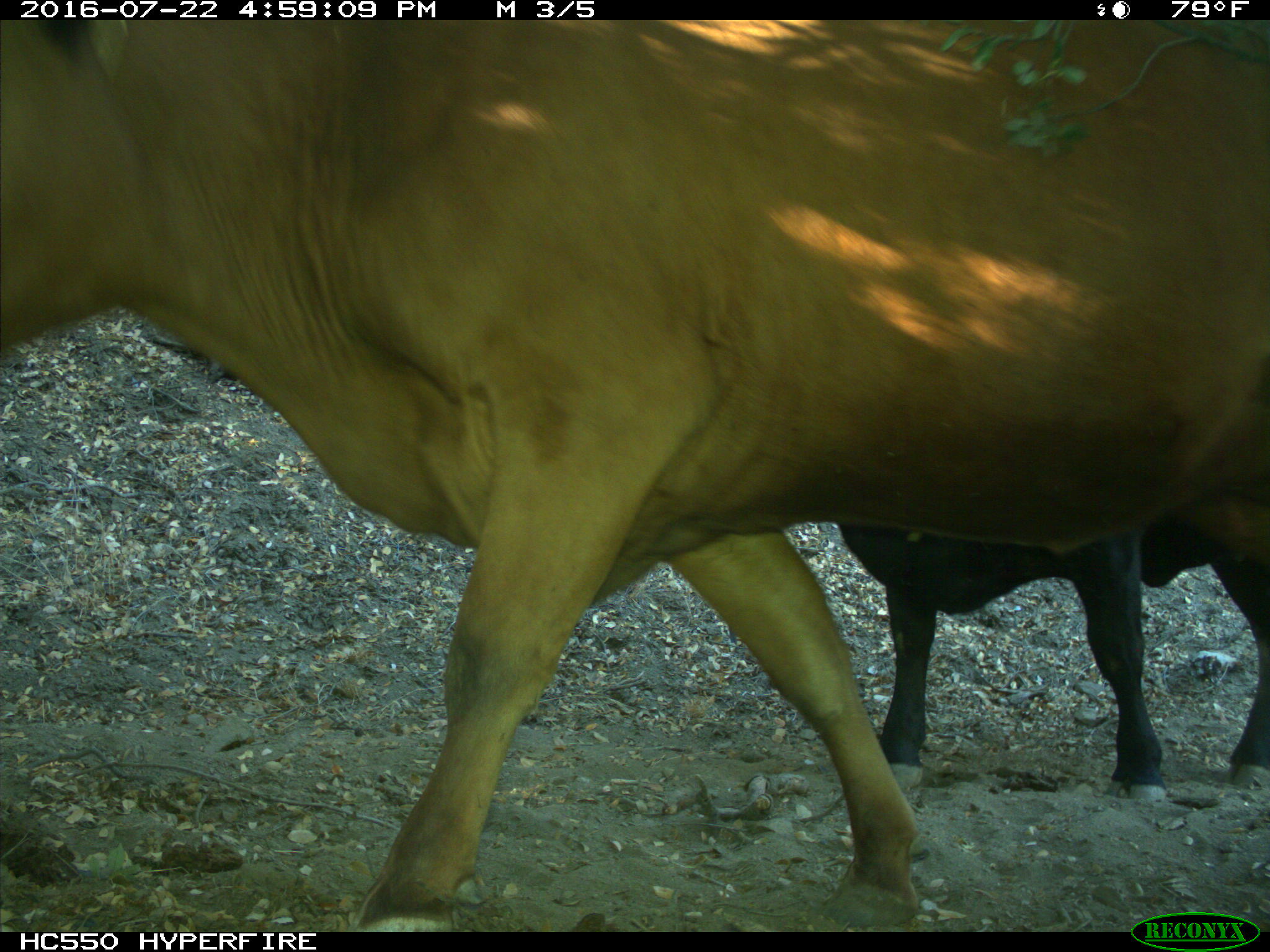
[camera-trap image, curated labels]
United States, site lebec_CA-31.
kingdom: Animalia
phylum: Chordata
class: Mammalia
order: Artiodactyla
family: Bovidae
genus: Bos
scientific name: Bos taurus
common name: domestic cow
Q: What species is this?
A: Bos taurus (domestic cow).